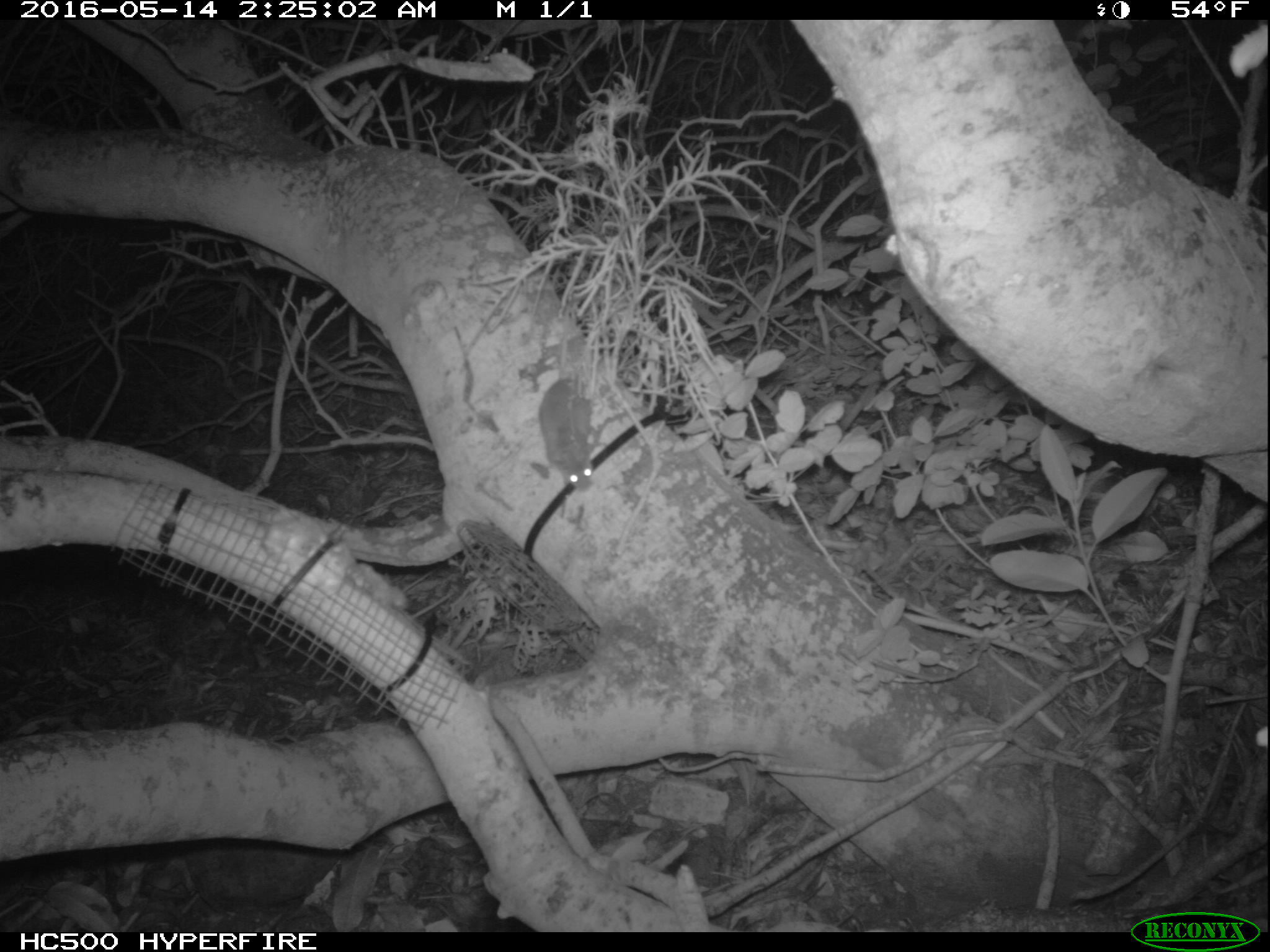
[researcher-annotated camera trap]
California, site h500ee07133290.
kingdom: Animalia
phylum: Chordata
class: Mammalia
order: Rodentia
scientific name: Rodentia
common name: rodent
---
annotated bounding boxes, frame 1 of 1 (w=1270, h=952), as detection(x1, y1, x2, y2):
rodent: detection(540, 335, 599, 491)